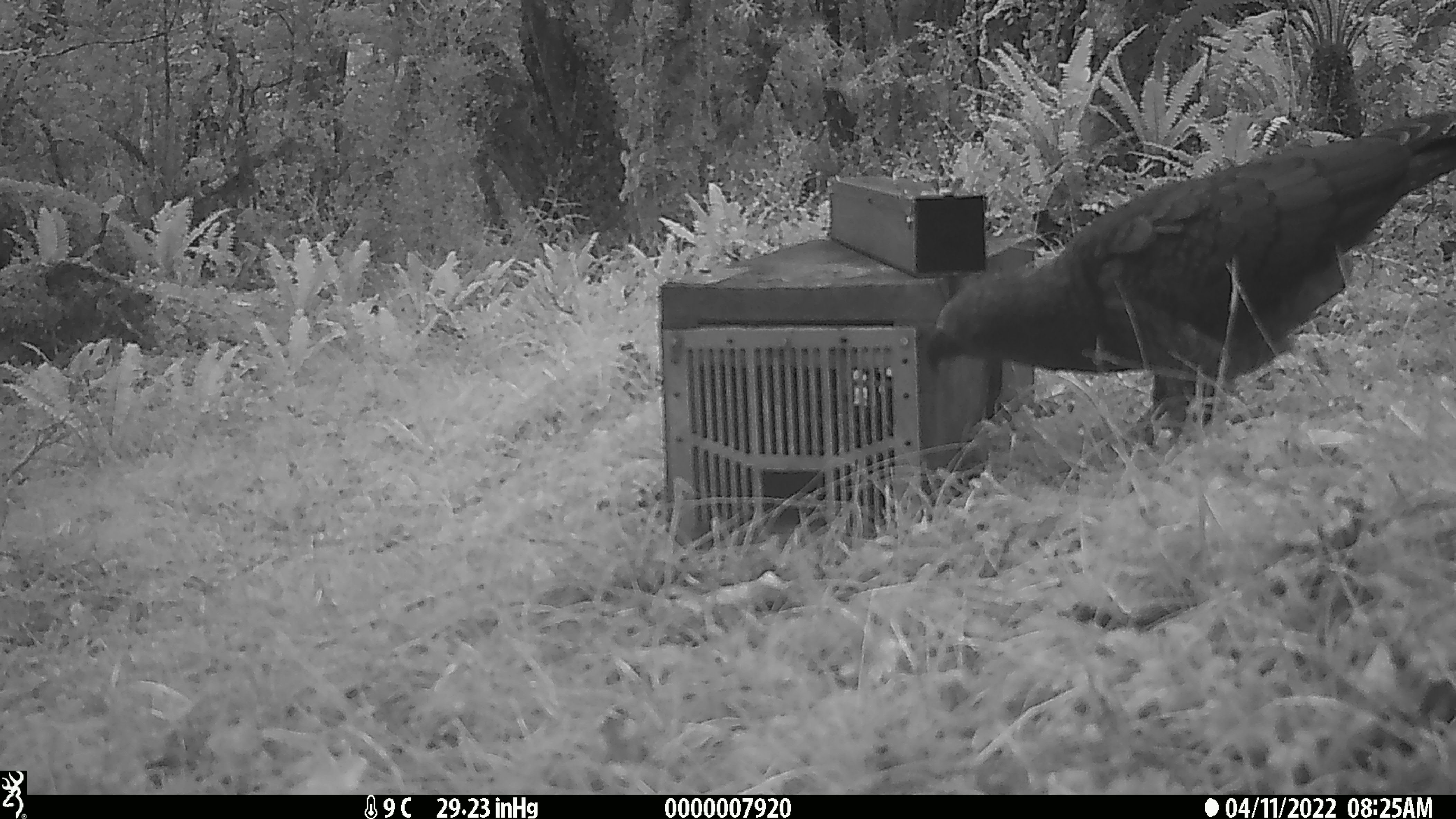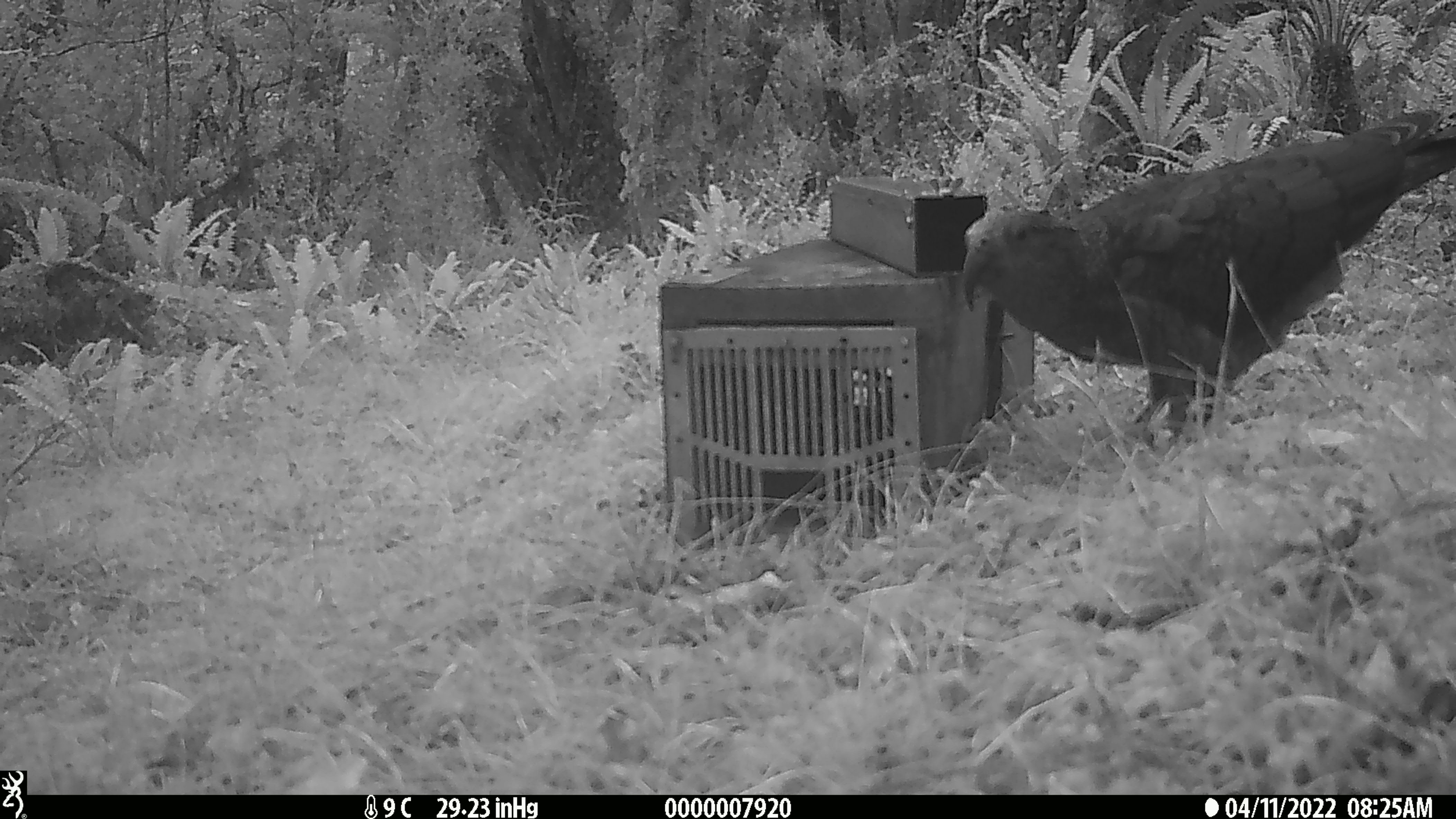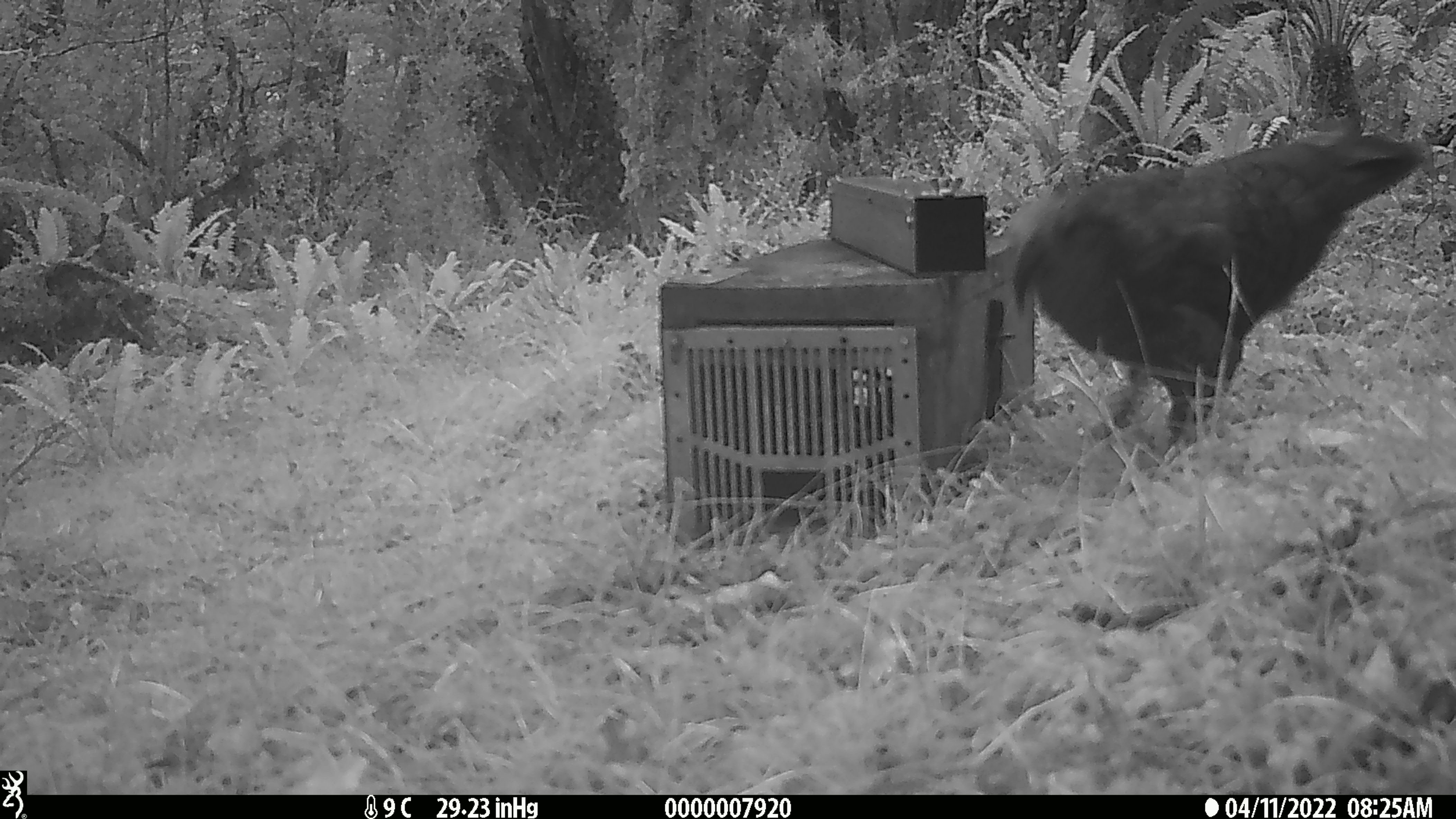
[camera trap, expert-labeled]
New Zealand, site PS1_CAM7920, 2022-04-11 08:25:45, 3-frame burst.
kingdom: Animalia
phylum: Chordata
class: Aves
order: Psittaciformes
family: Strigopidae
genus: Nestor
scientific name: Nestor notabilis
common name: kea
Kea (Nestor notabilis).